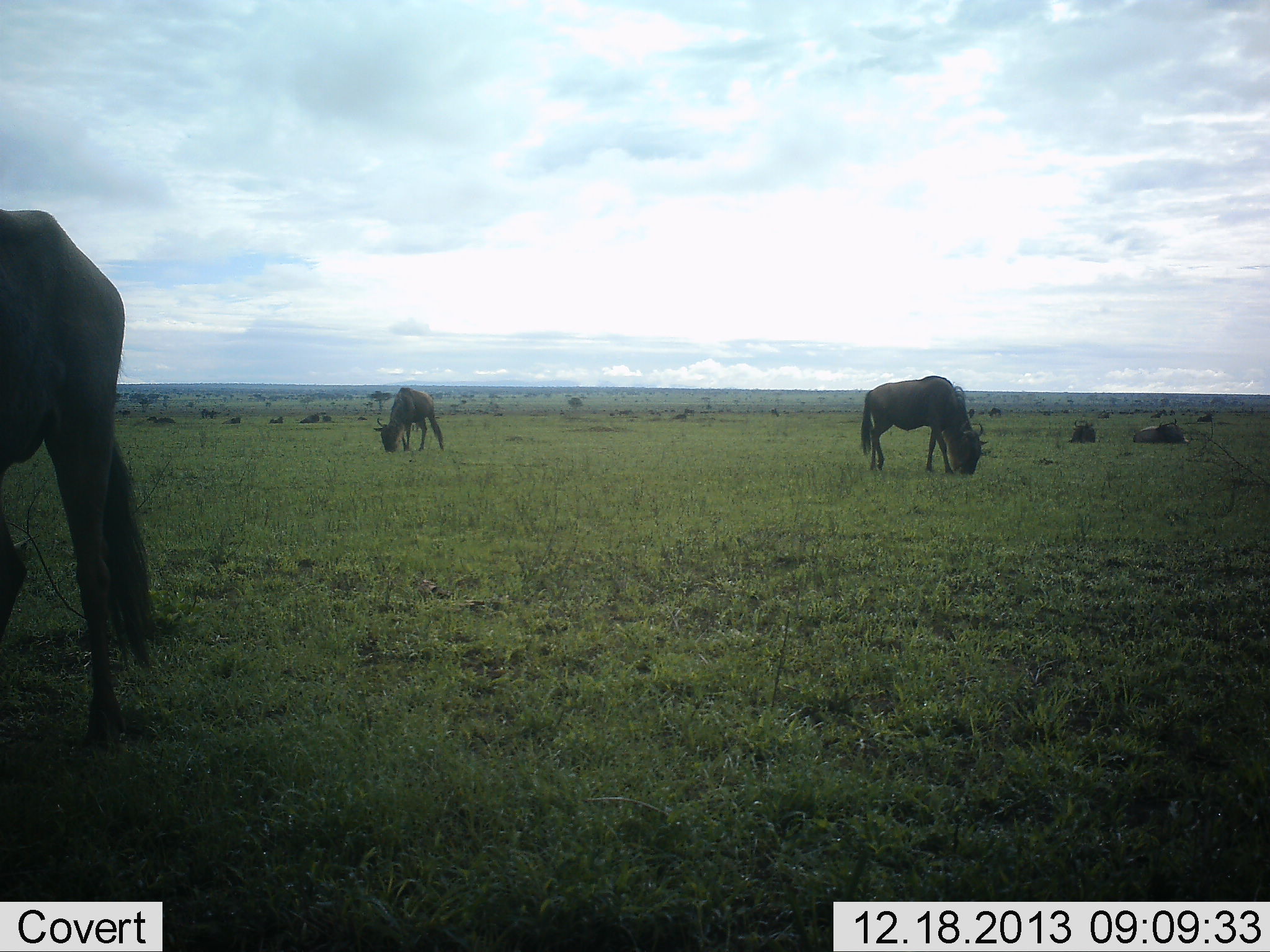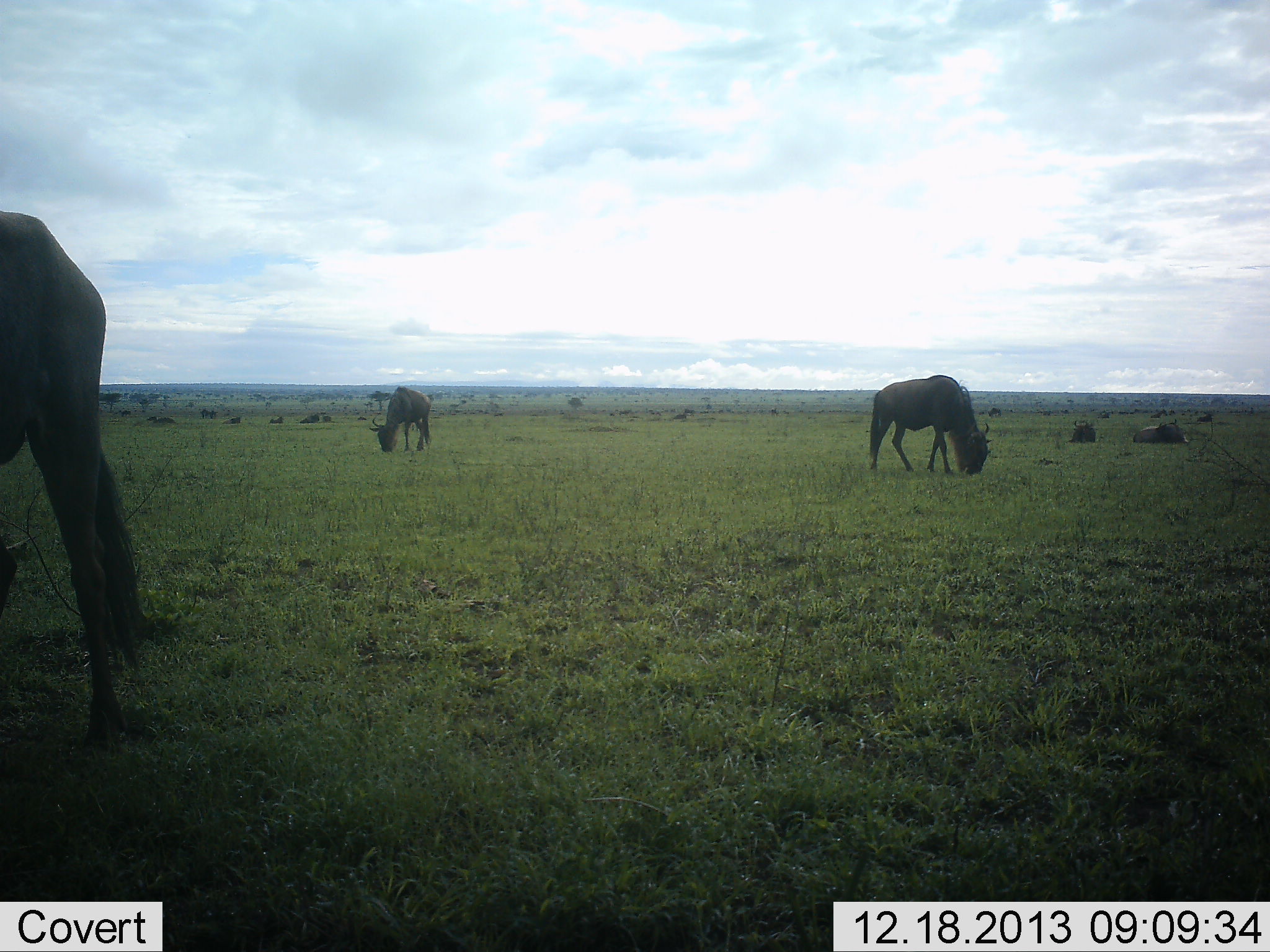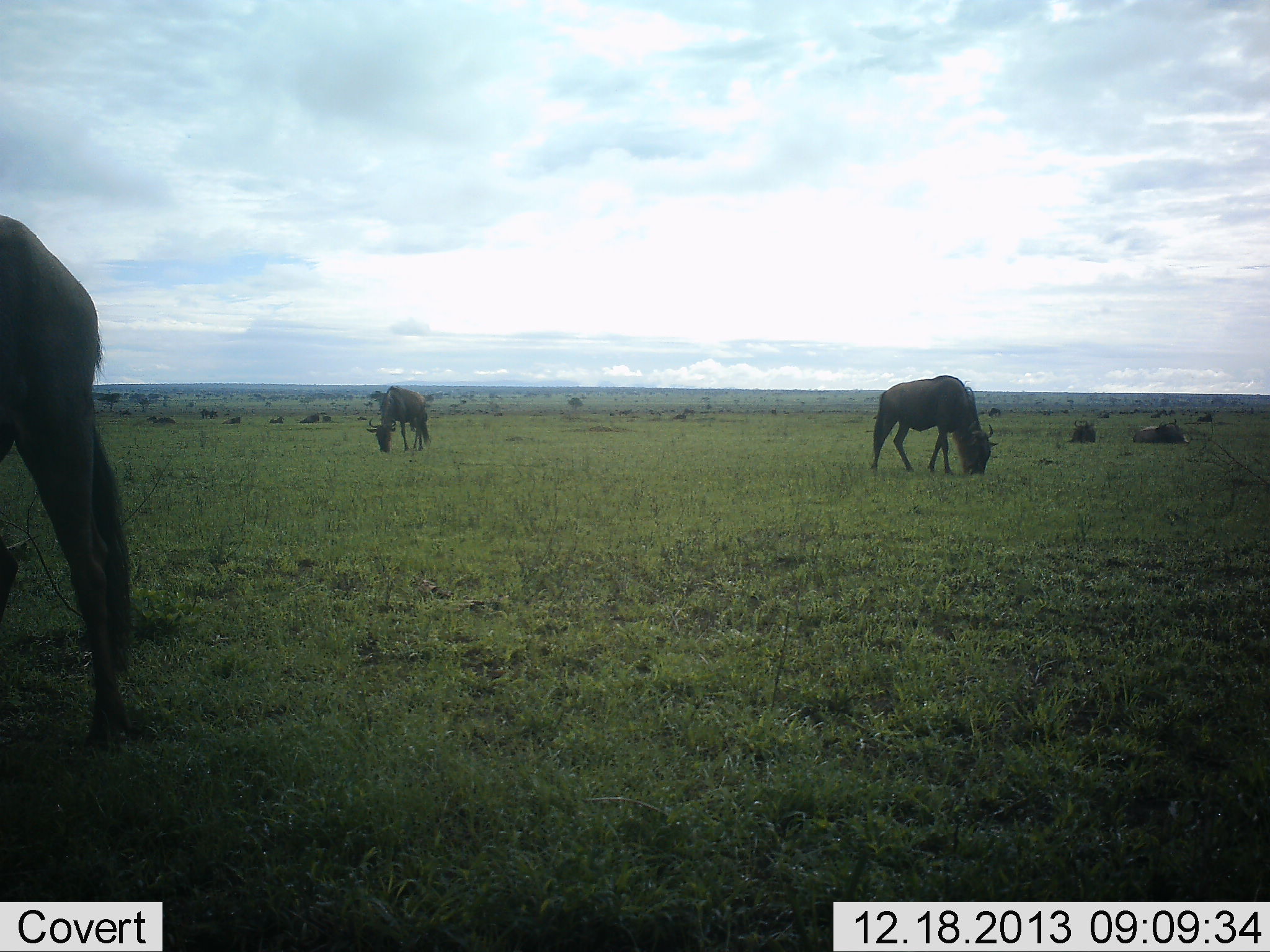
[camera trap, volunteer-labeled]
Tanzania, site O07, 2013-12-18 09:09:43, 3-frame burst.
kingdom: Animalia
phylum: Chordata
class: Mammalia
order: Artiodactyla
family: Bovidae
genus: Connochaetes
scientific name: Connochaetes taurinus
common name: blue wildebeest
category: wildebeest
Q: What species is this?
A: Wildebeest (blue wildebeest) (Connochaetes taurinus).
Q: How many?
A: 5.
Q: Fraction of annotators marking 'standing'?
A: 40%.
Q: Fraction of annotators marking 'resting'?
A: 60%.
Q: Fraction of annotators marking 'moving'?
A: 10%.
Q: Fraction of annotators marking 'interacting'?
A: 0%.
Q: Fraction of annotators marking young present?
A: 0%.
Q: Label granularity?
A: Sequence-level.